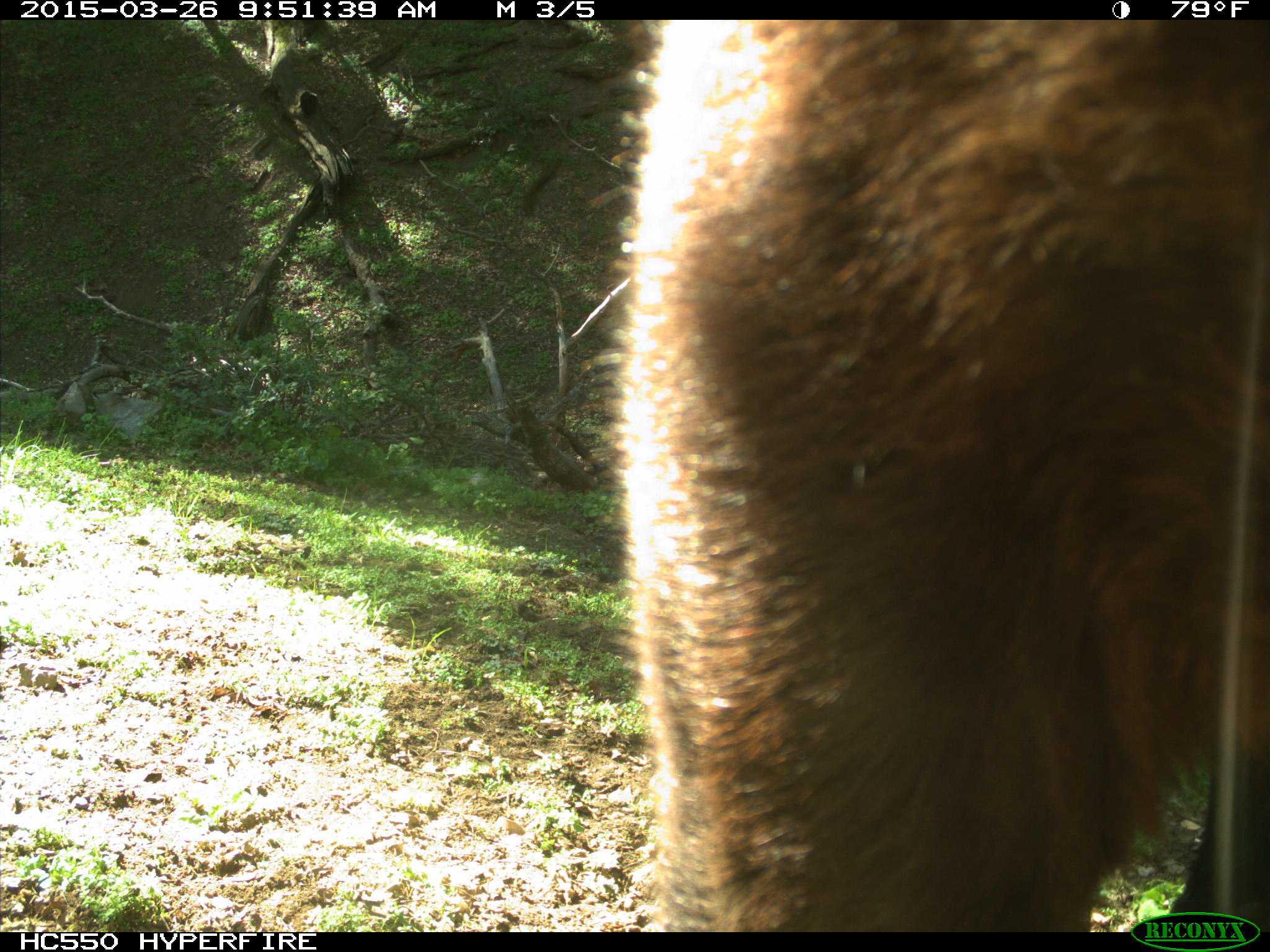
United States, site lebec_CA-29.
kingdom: Animalia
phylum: Chordata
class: Mammalia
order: Artiodactyla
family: Bovidae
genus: Bos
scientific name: Bos taurus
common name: domestic cow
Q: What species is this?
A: Bos taurus (domestic cow).